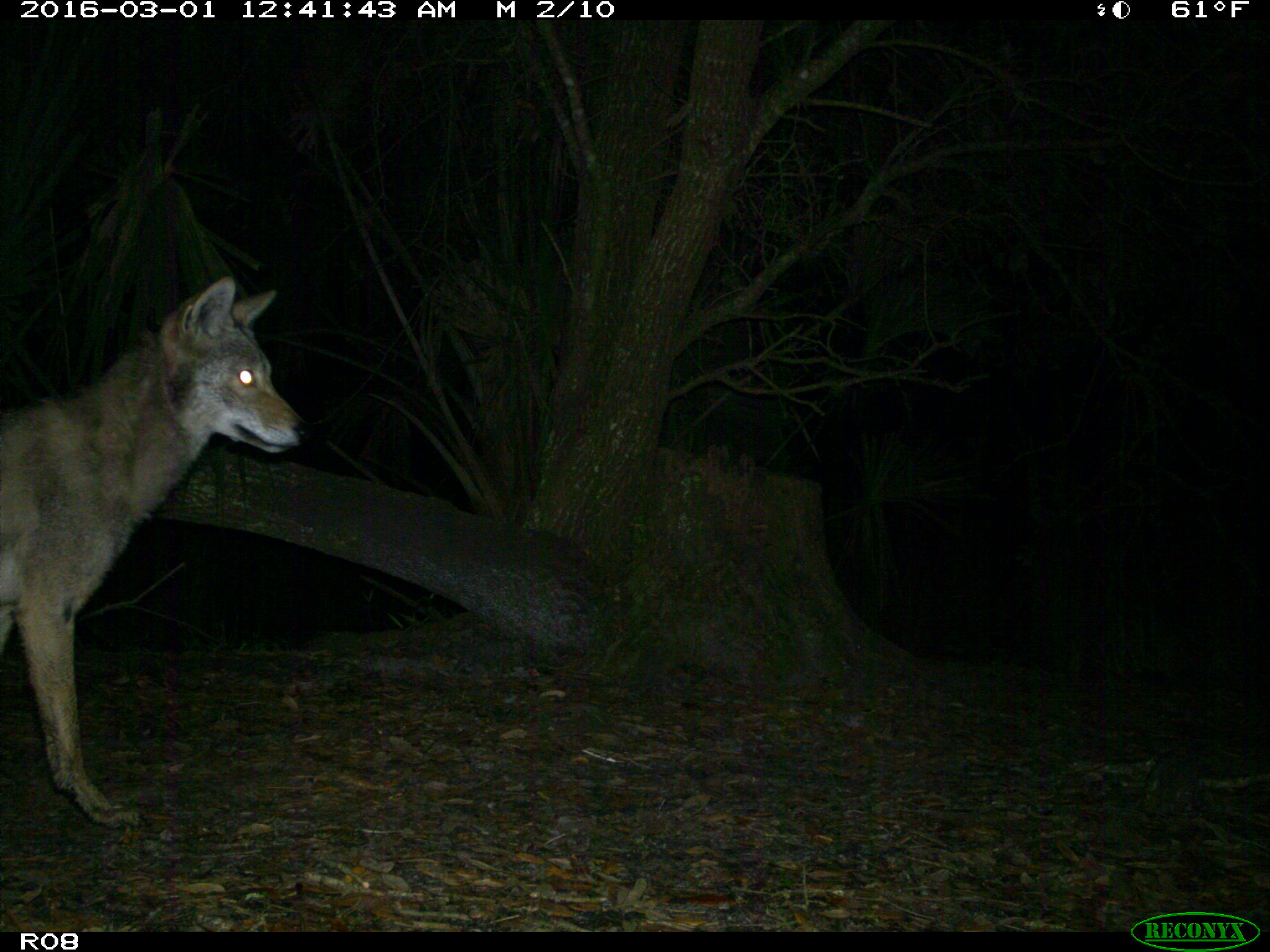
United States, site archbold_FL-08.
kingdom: Animalia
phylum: Chordata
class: Mammalia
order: Carnivora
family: Canidae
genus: Canis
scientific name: Canis latrans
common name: coyote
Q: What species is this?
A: Canis latrans (coyote).